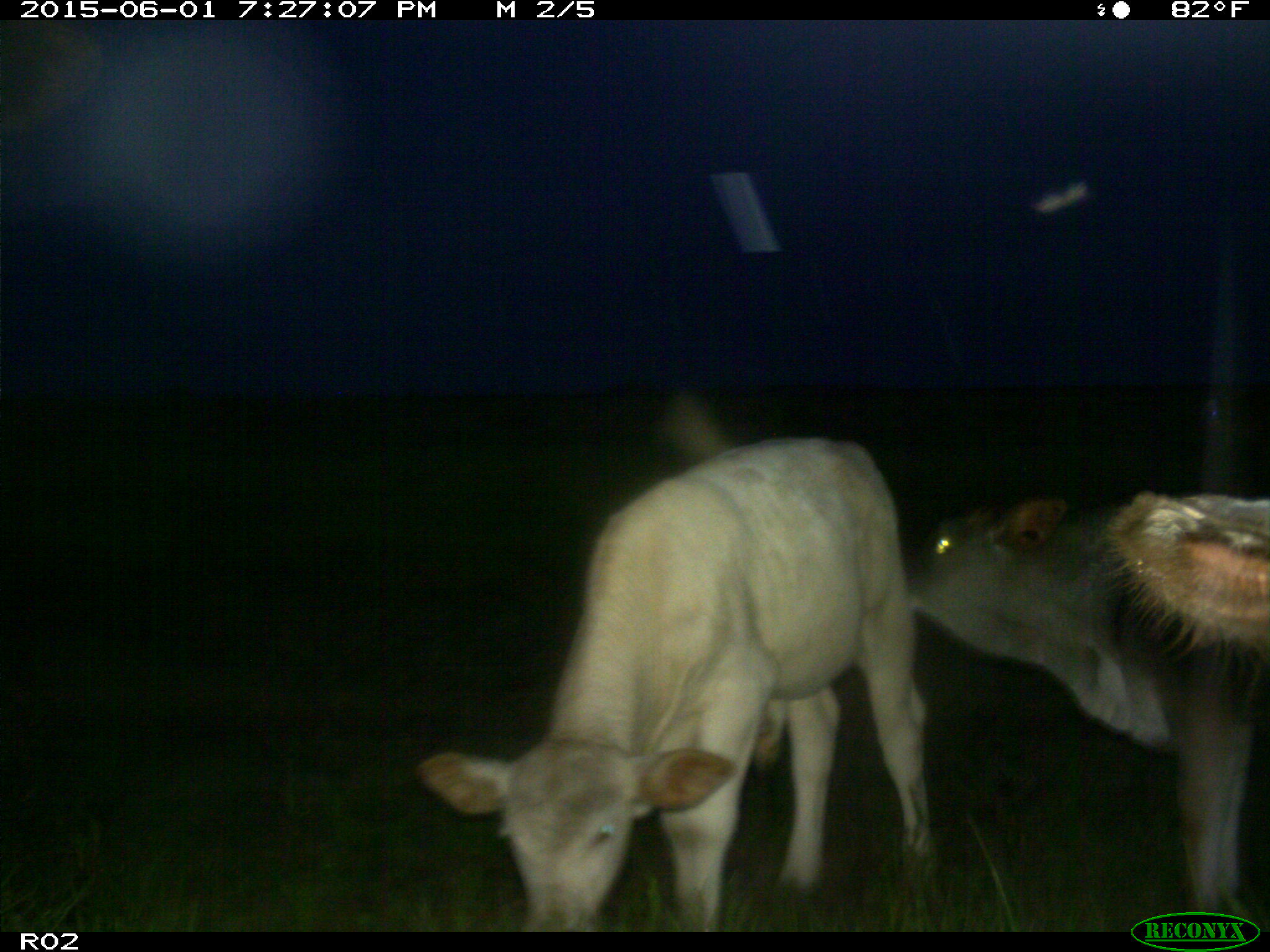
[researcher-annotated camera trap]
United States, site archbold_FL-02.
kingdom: Animalia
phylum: Chordata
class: Mammalia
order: Artiodactyla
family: Bovidae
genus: Bos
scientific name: Bos taurus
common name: domestic cow